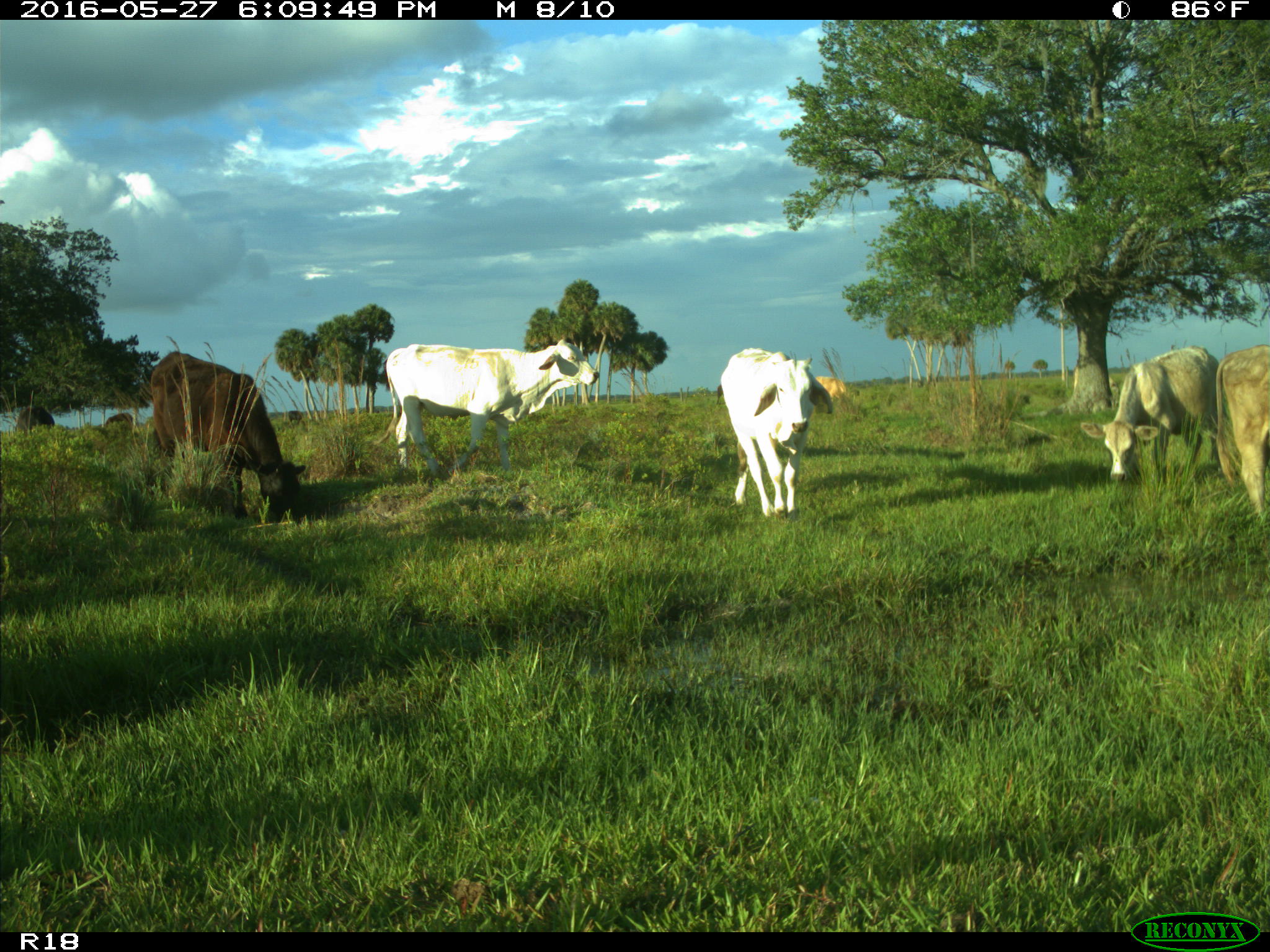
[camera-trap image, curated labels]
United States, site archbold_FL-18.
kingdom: Animalia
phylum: Chordata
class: Mammalia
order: Artiodactyla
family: Bovidae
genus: Bos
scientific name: Bos taurus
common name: domestic cow